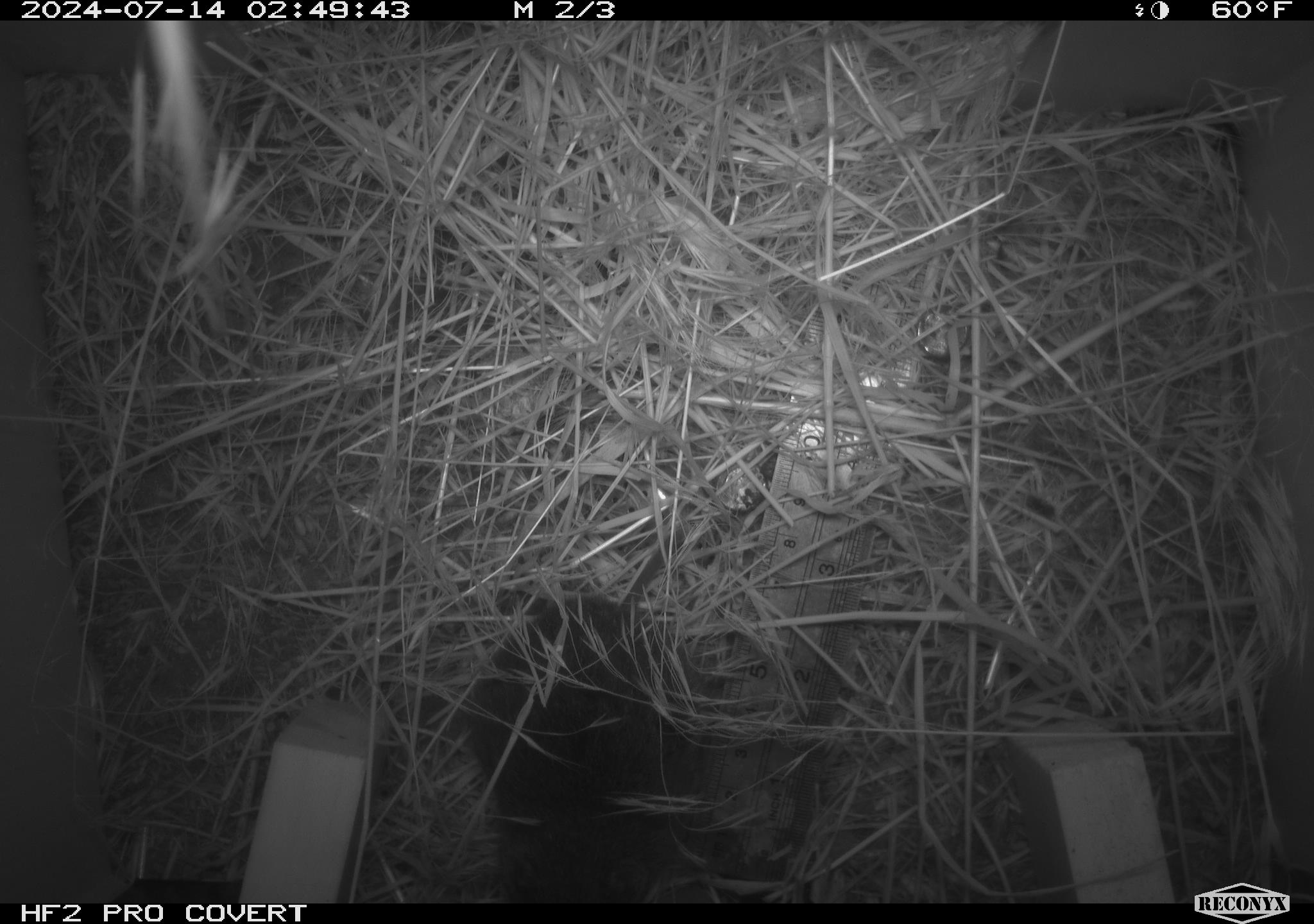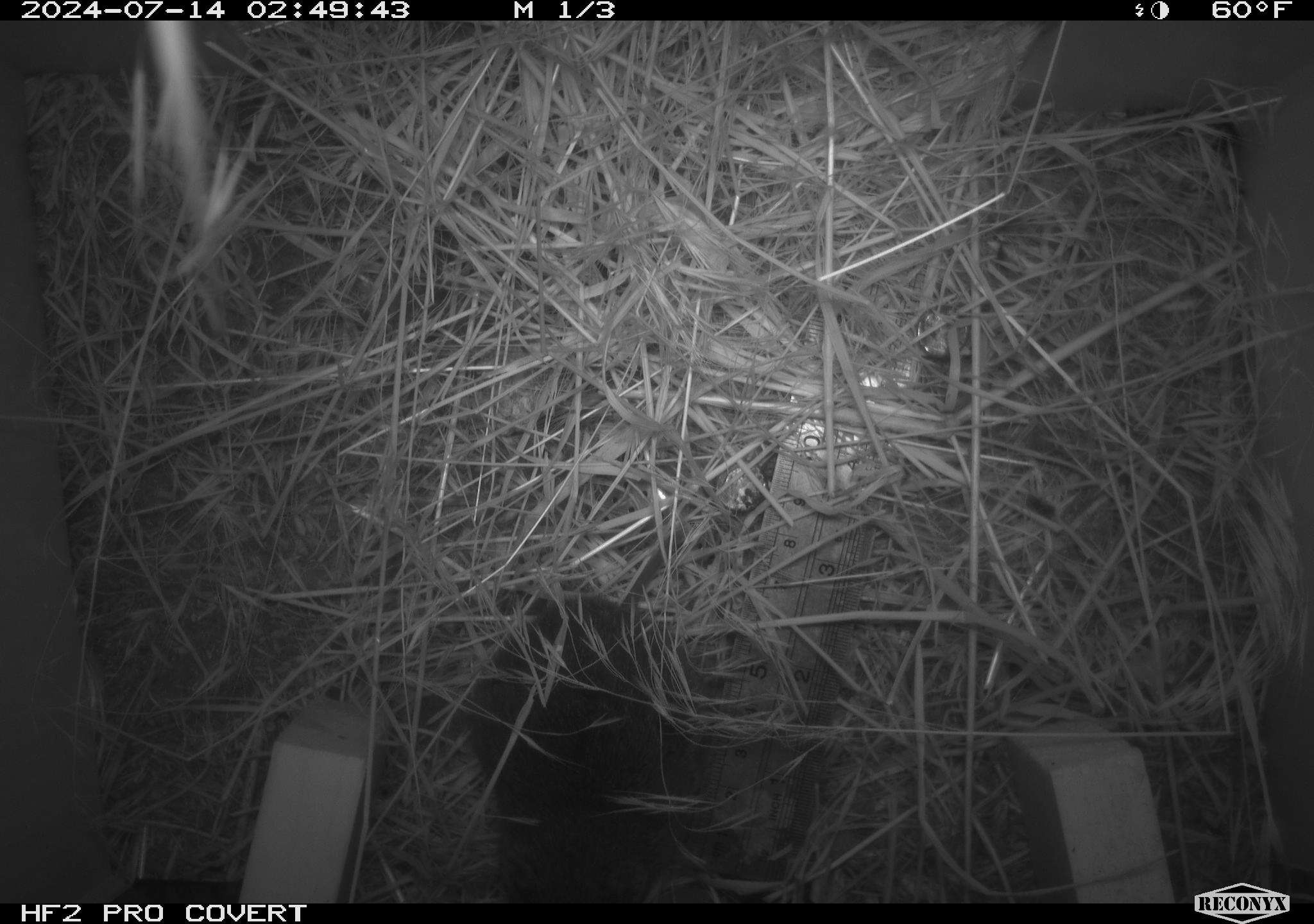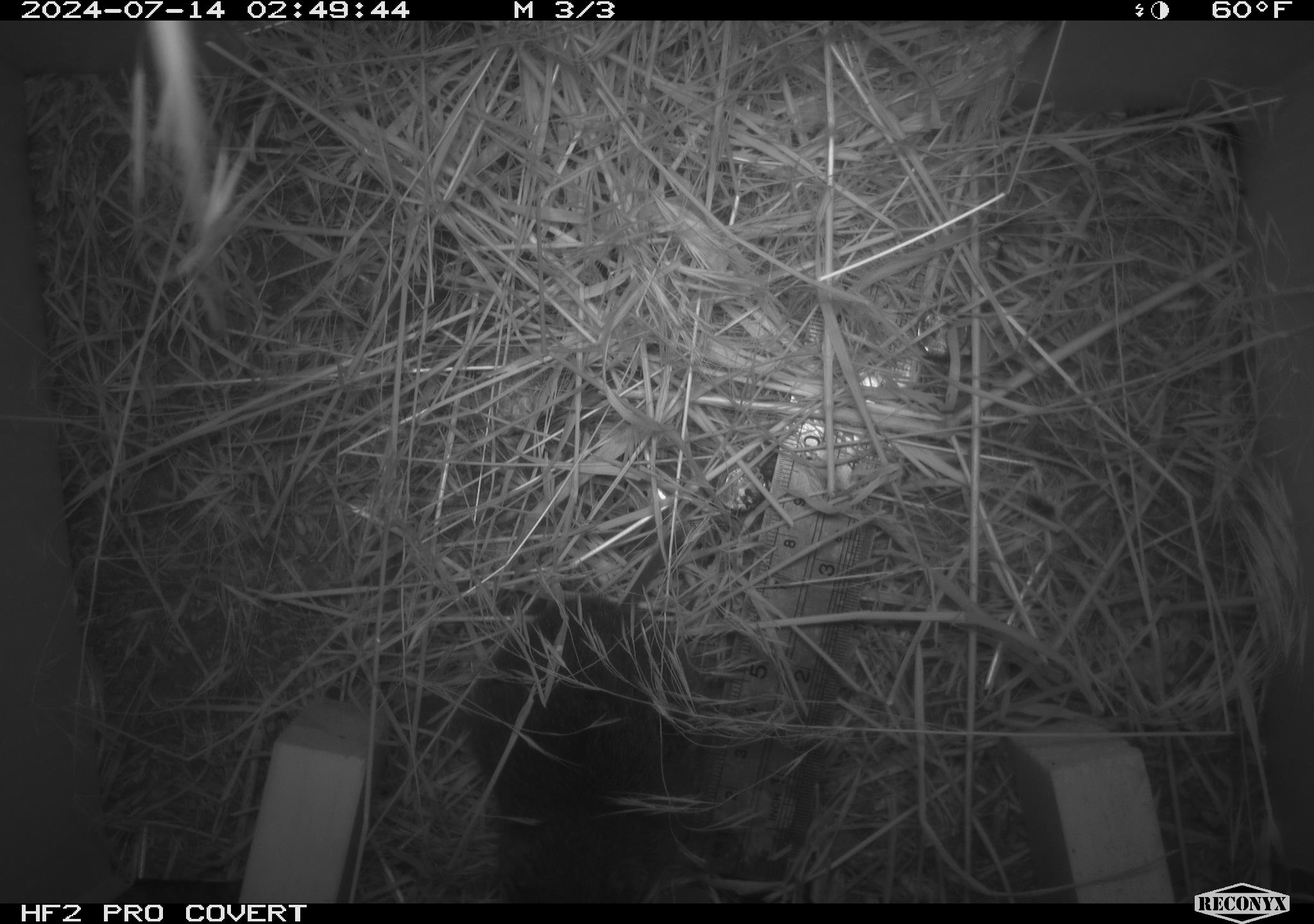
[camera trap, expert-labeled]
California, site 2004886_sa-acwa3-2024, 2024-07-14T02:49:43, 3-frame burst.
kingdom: Animalia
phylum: Chordata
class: Mammalia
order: Rodentia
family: Cricetidae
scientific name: Arvicolinae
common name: voles, lemmings, and muskrats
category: arvicolinae subfamily